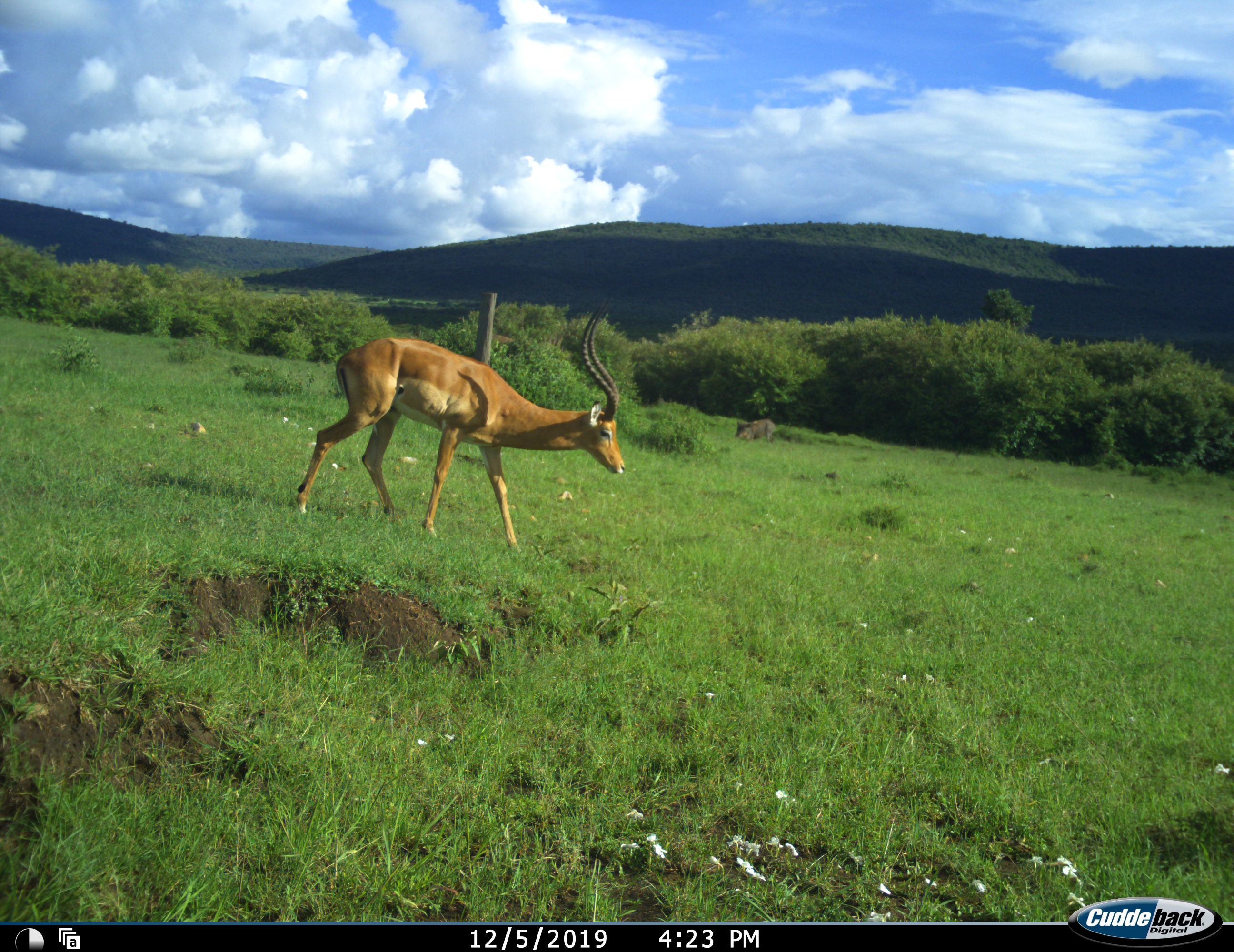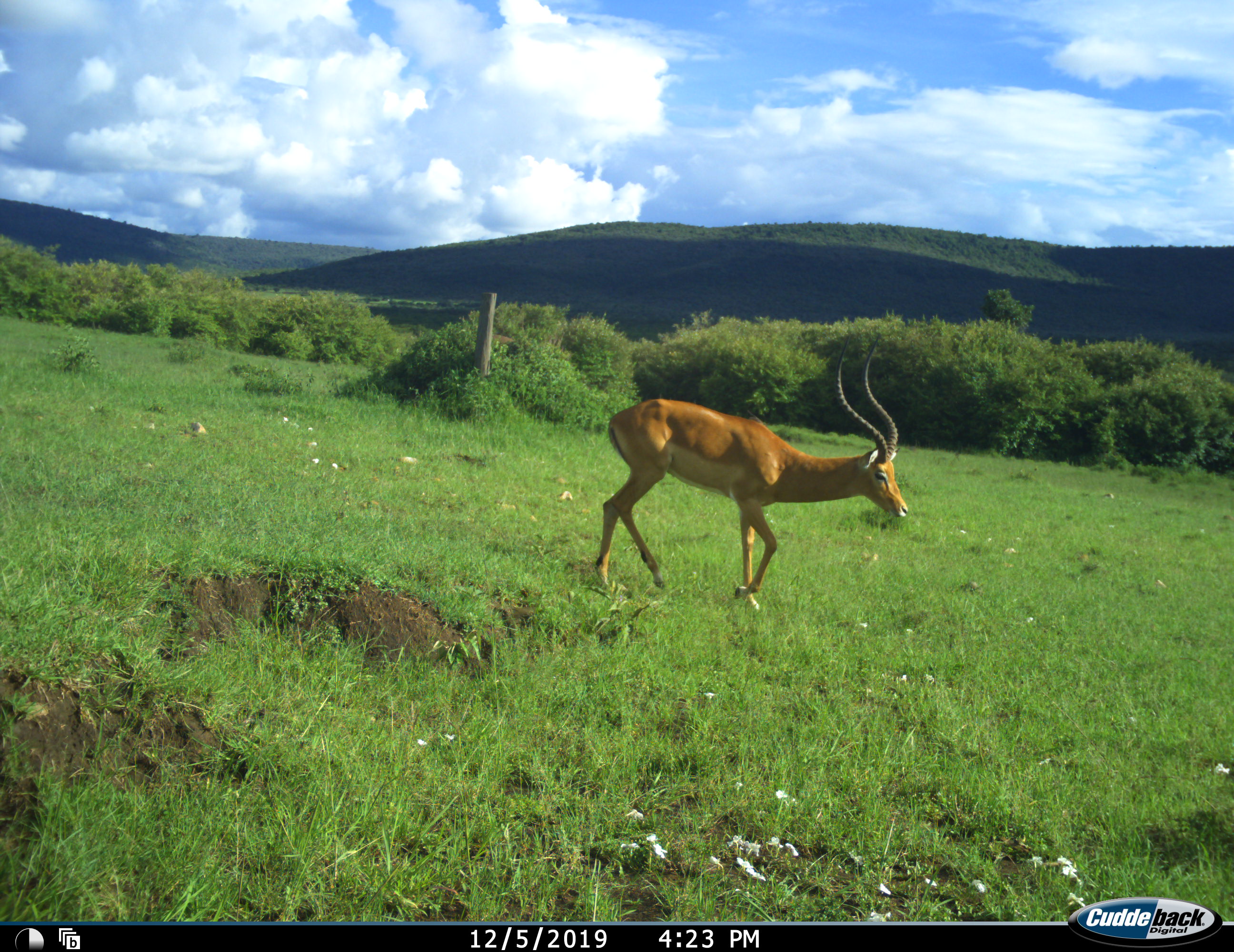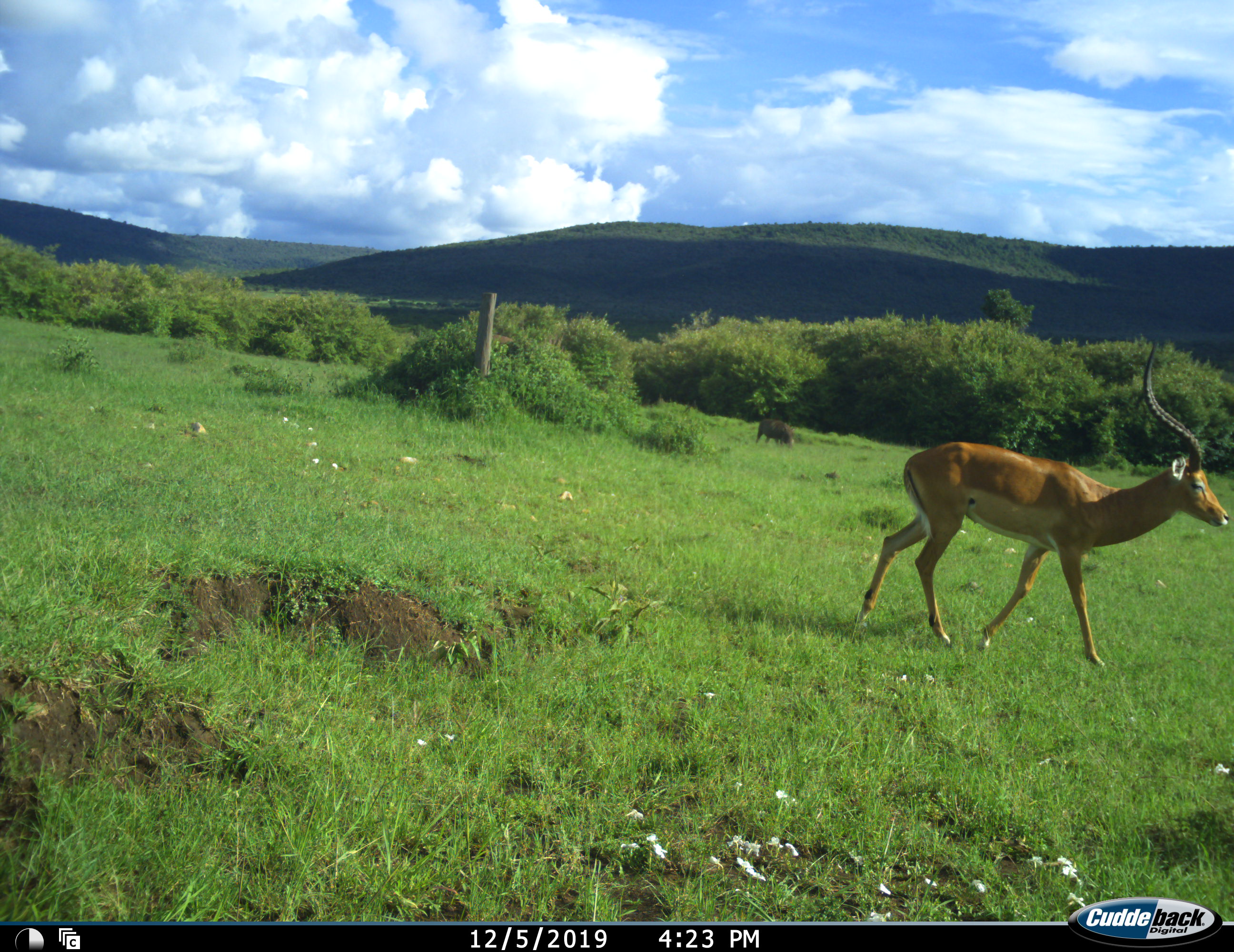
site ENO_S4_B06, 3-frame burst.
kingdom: Animalia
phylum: Chordata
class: Mammalia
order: Artiodactyla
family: Bovidae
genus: Aepyceros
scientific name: Aepyceros melampus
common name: impala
Impala (Aepyceros melampus), count 1. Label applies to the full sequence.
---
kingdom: Animalia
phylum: Chordata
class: Mammalia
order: Artiodactyla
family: Suidae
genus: Phacochoerus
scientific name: Phacochoerus africanus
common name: warthog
Warthog (Phacochoerus africanus), count 1. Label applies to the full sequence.